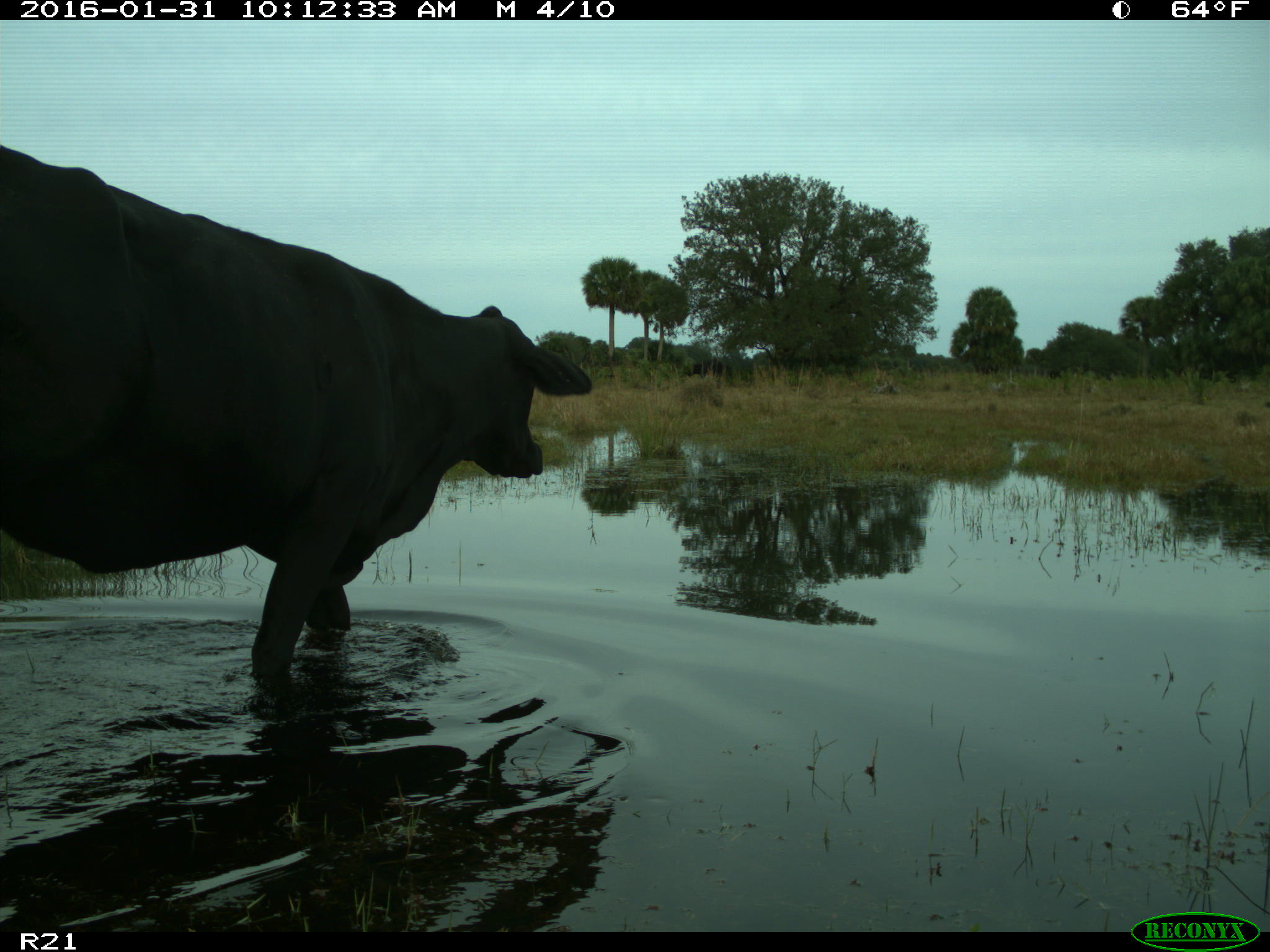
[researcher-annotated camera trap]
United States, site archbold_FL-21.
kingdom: Animalia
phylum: Chordata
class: Mammalia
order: Artiodactyla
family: Bovidae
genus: Bos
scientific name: Bos taurus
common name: domestic cow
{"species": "Bos taurus (domestic cow)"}